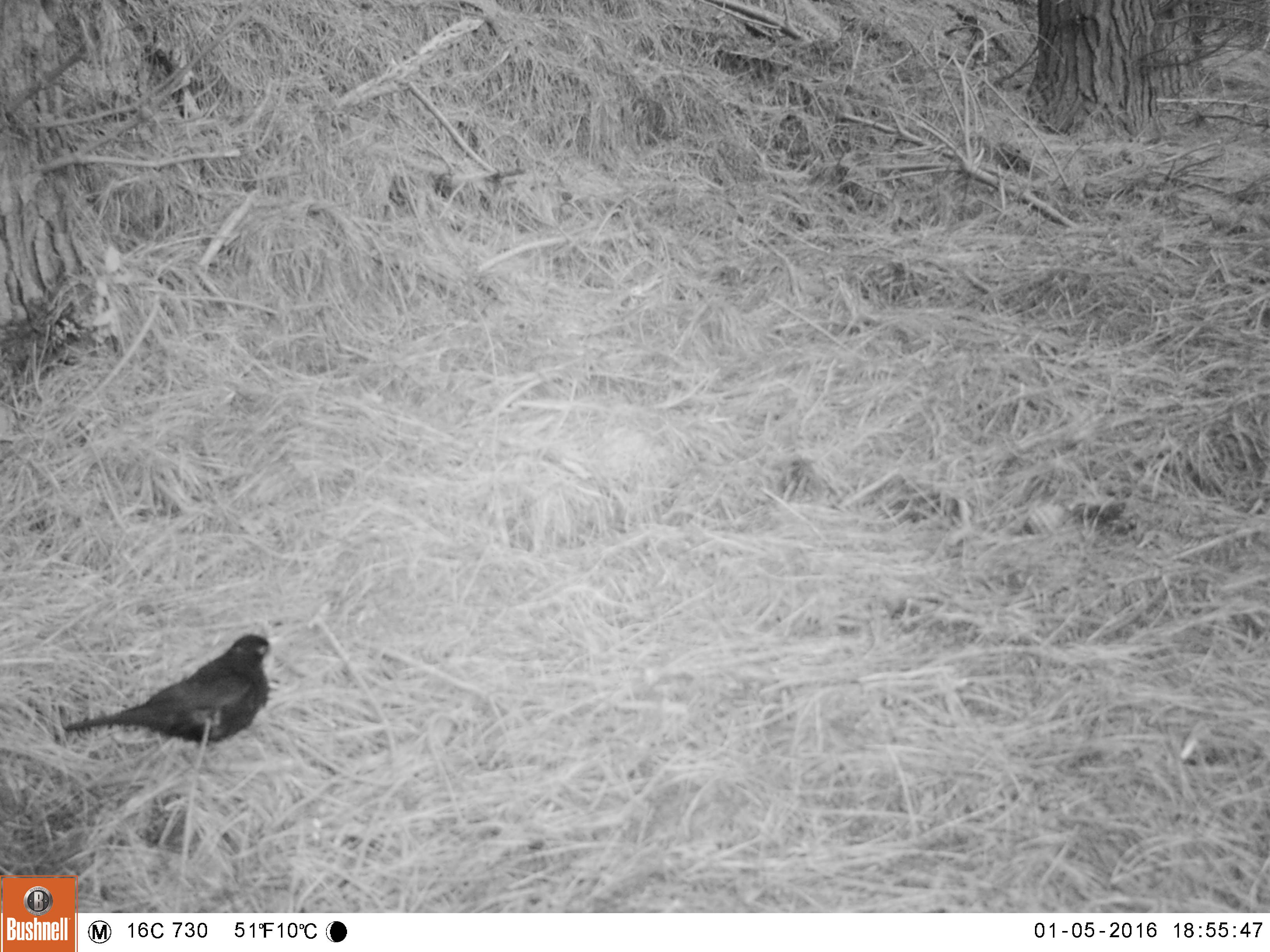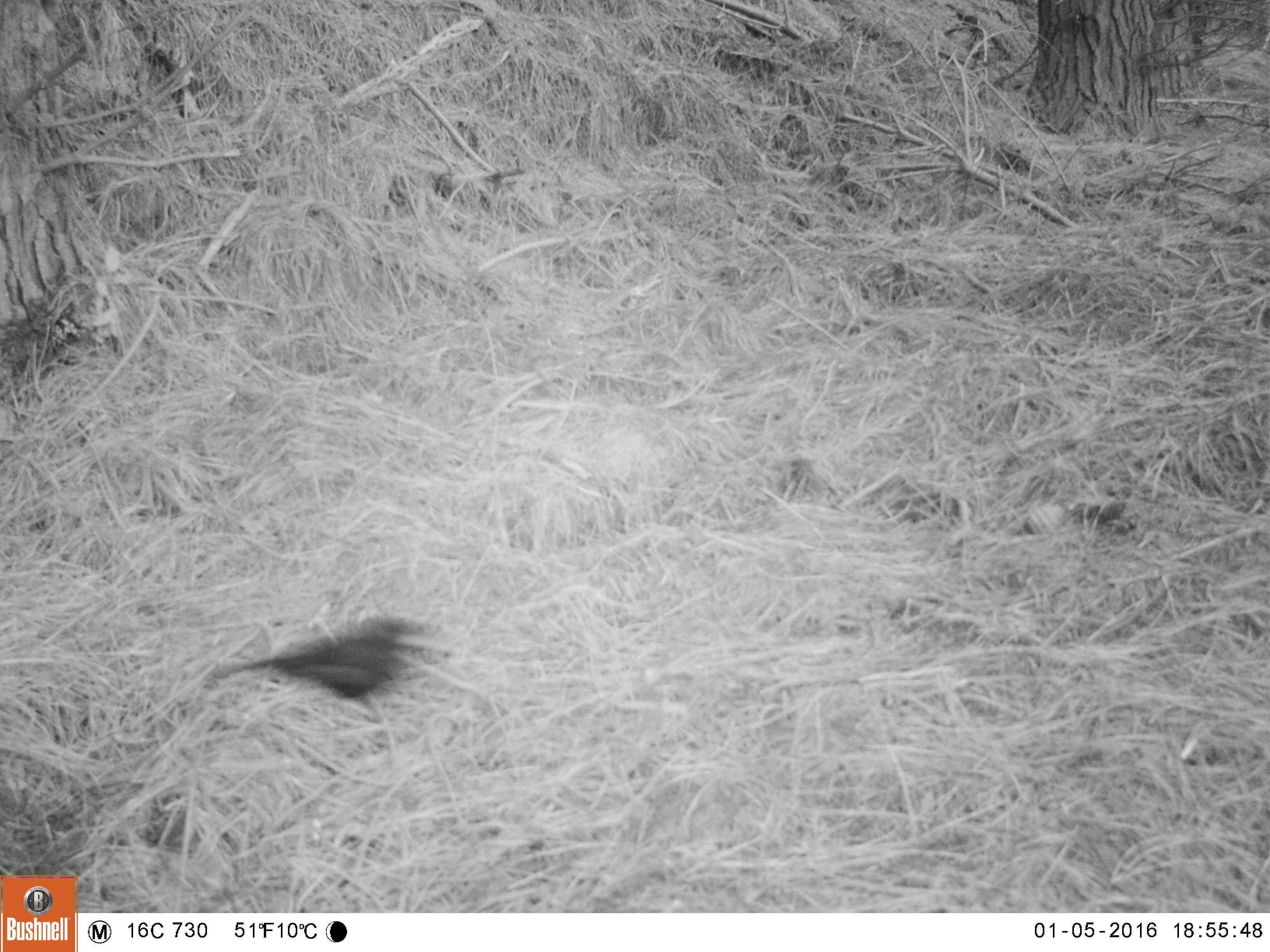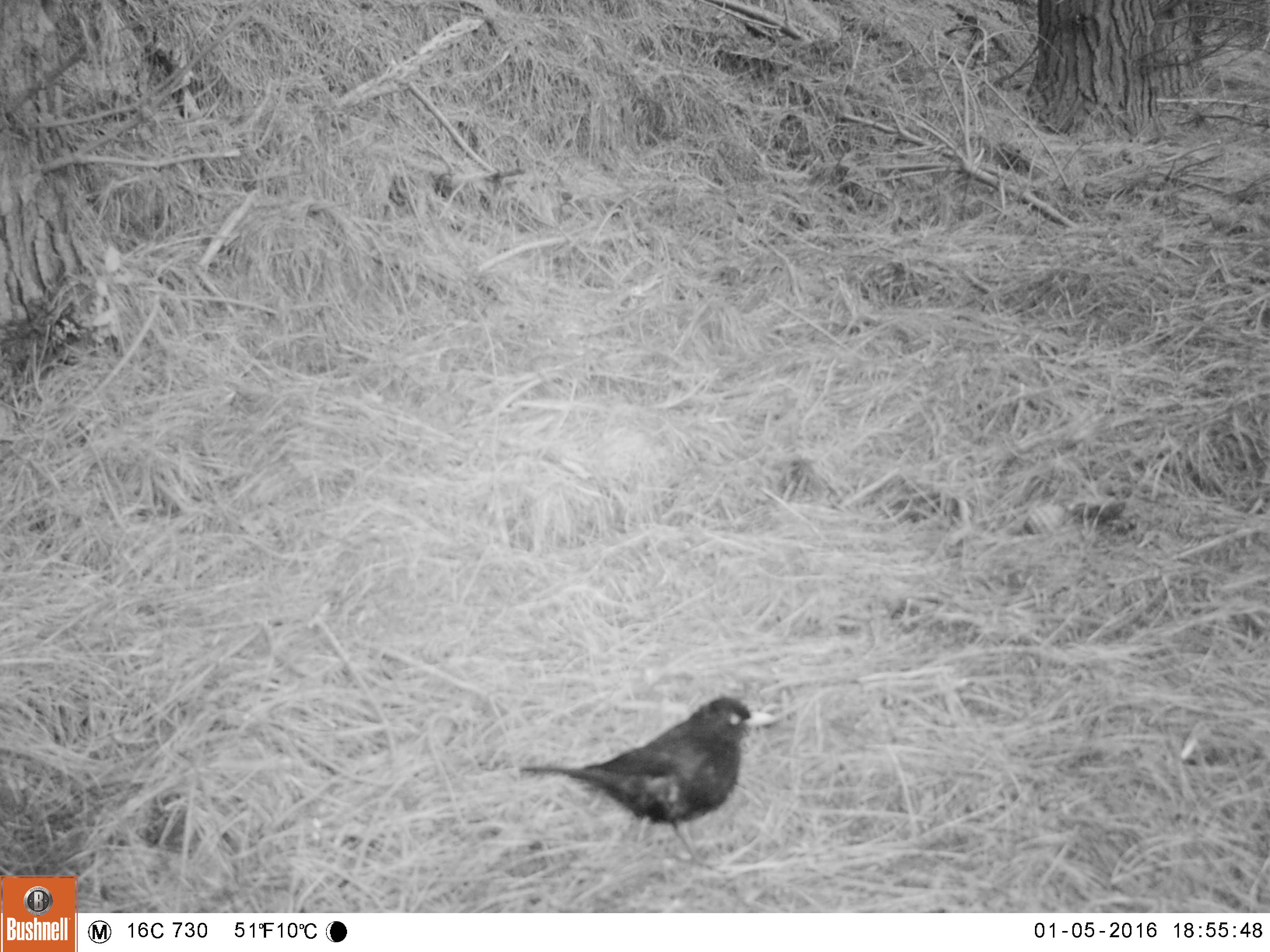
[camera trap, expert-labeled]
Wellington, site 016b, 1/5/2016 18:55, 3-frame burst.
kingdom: Animalia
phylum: Chordata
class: Aves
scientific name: Aves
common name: bird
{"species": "bird (Aves)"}